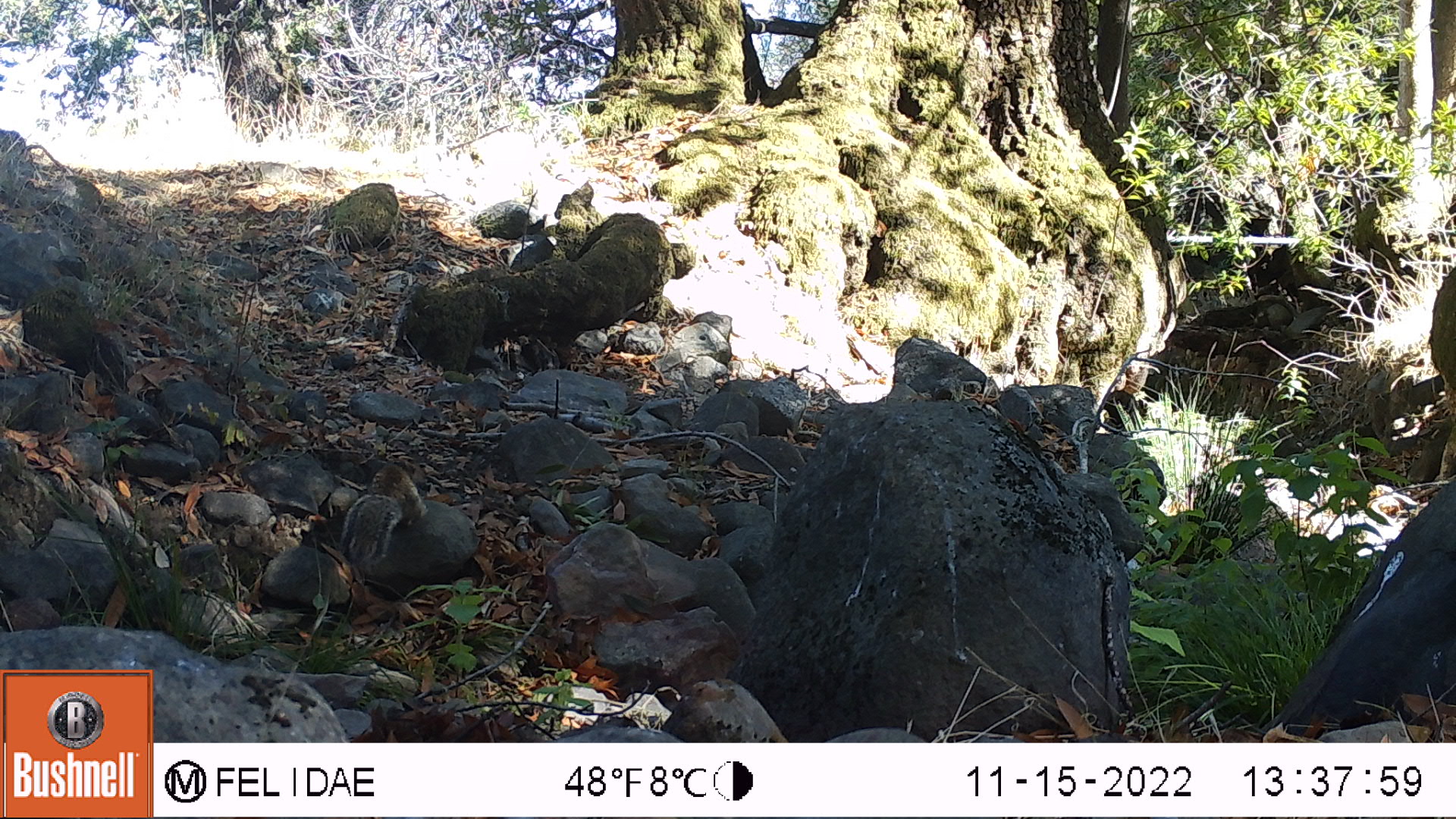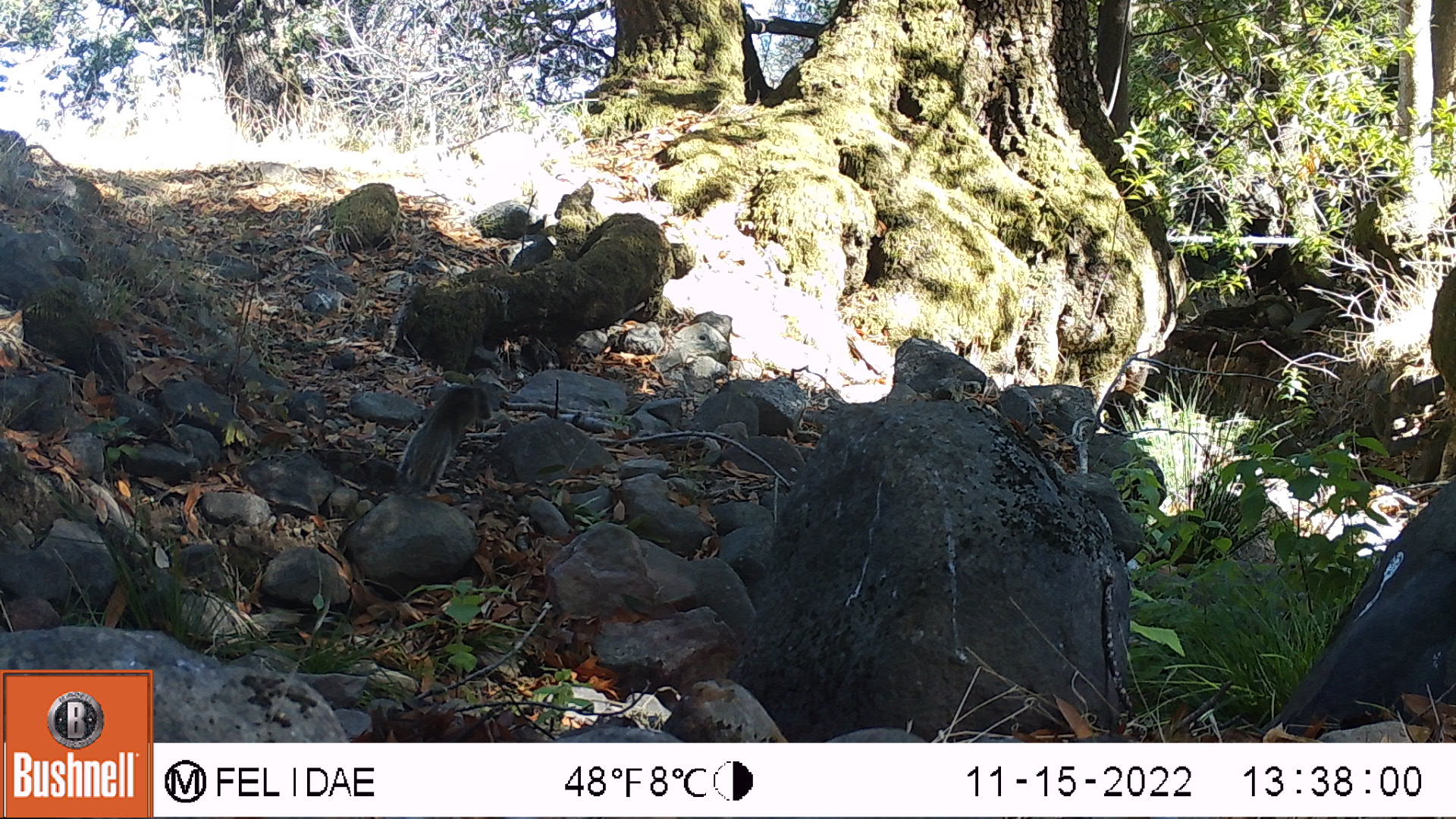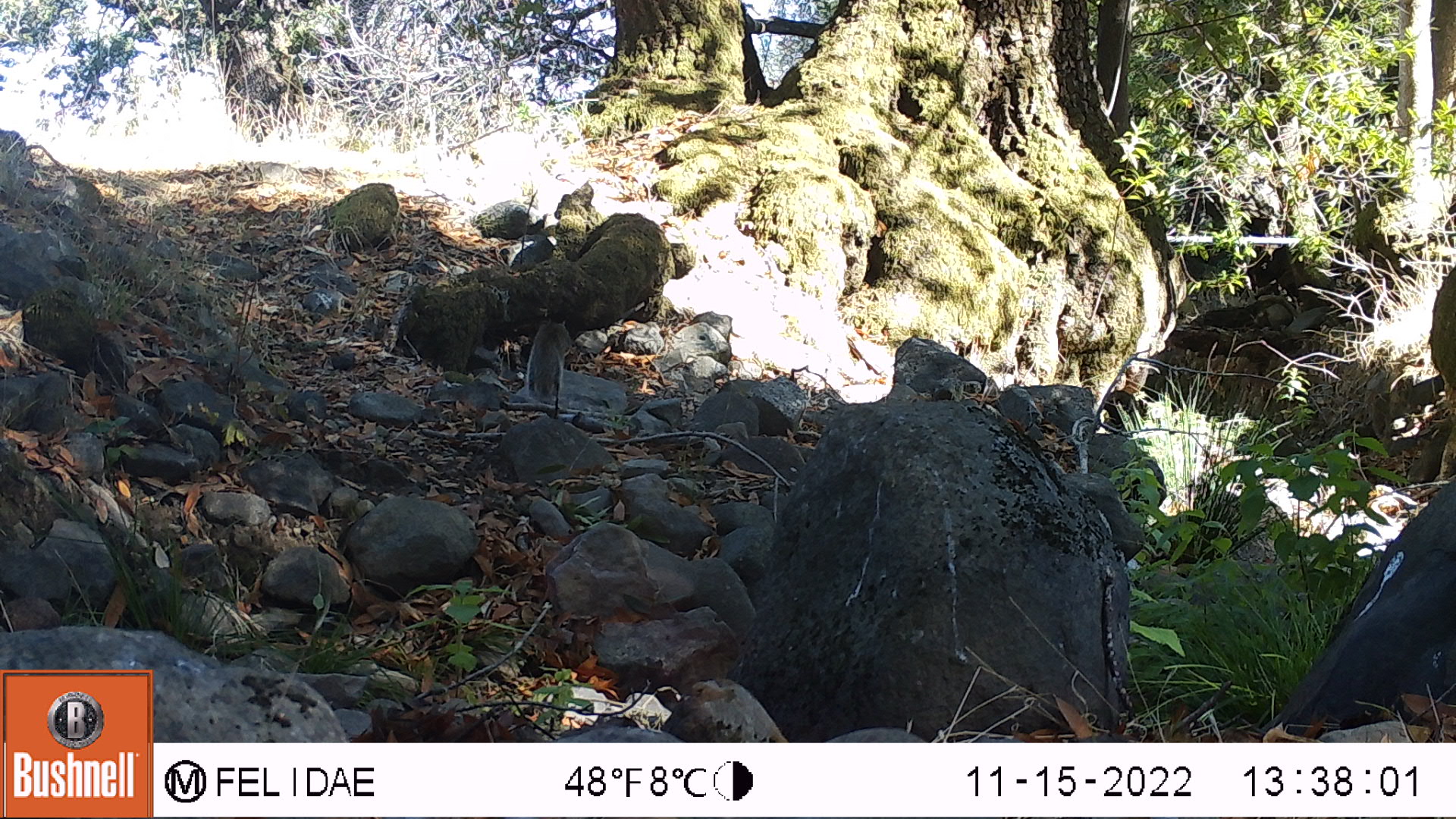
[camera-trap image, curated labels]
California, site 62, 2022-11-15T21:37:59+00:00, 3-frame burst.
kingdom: Animalia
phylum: Chordata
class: Mammalia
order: Rodentia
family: Sciuridae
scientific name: Sciuridae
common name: squirrel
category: unknown squirrel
Unknown squirrel (squirrel) (Sciuridae).